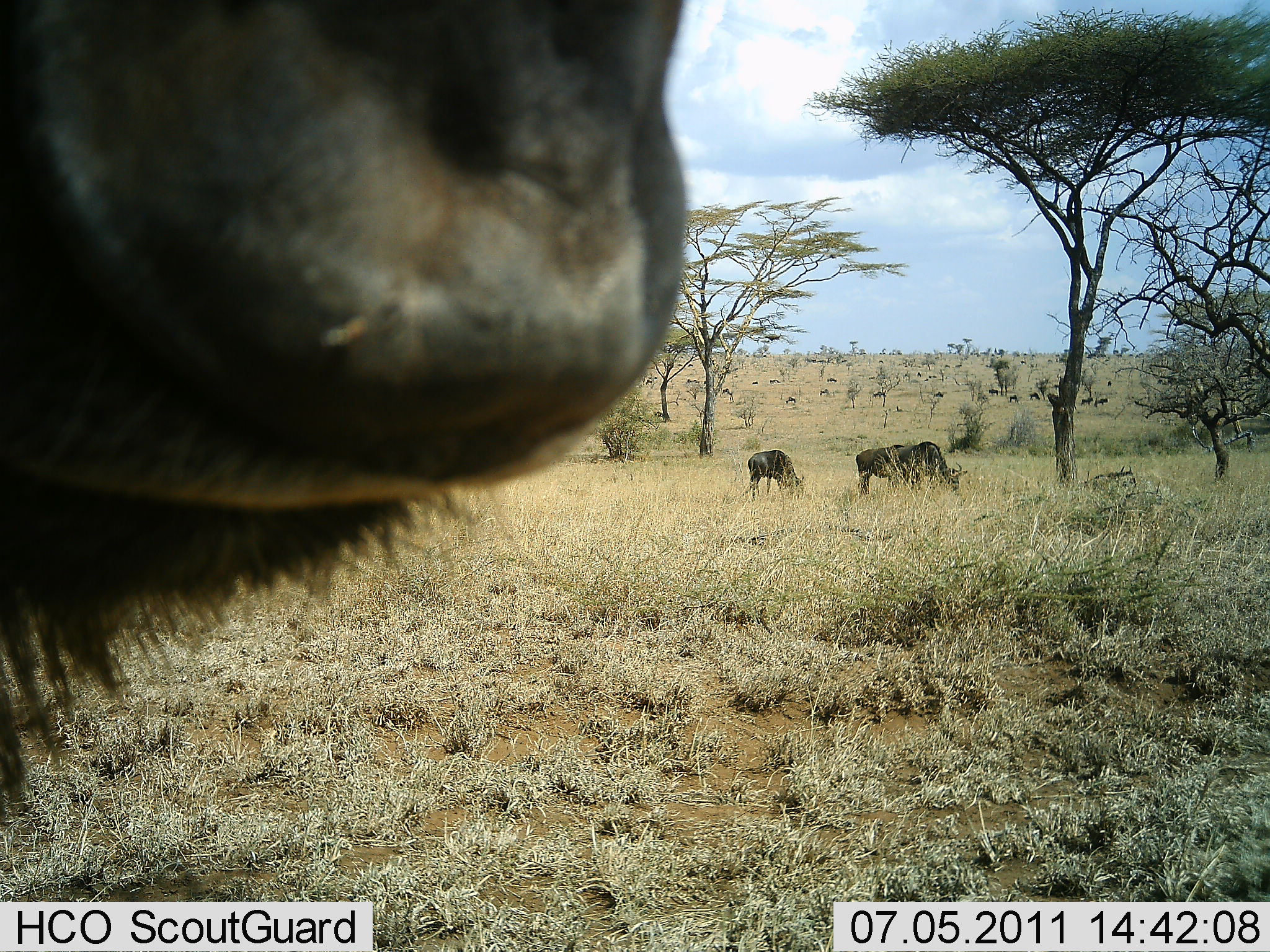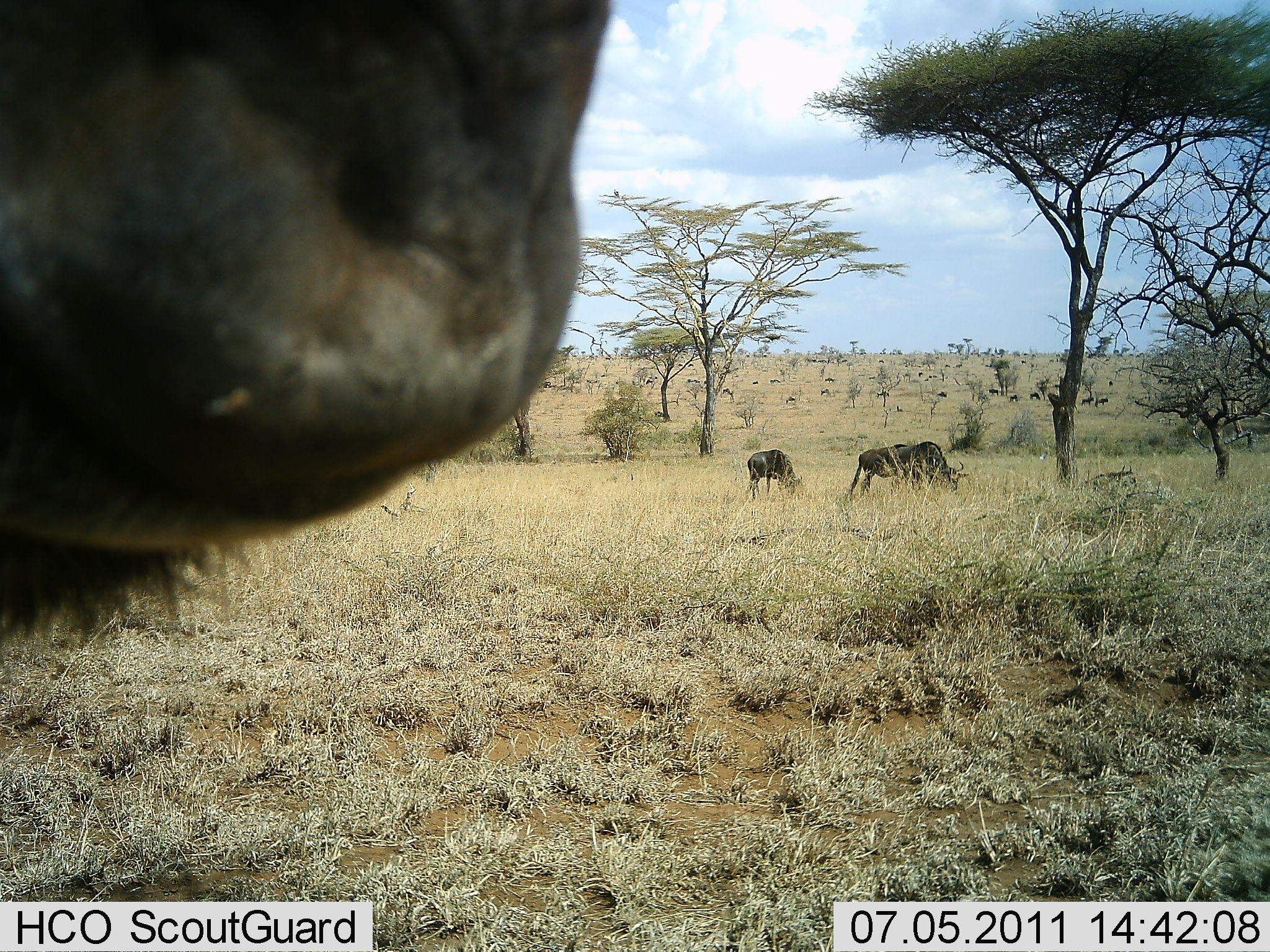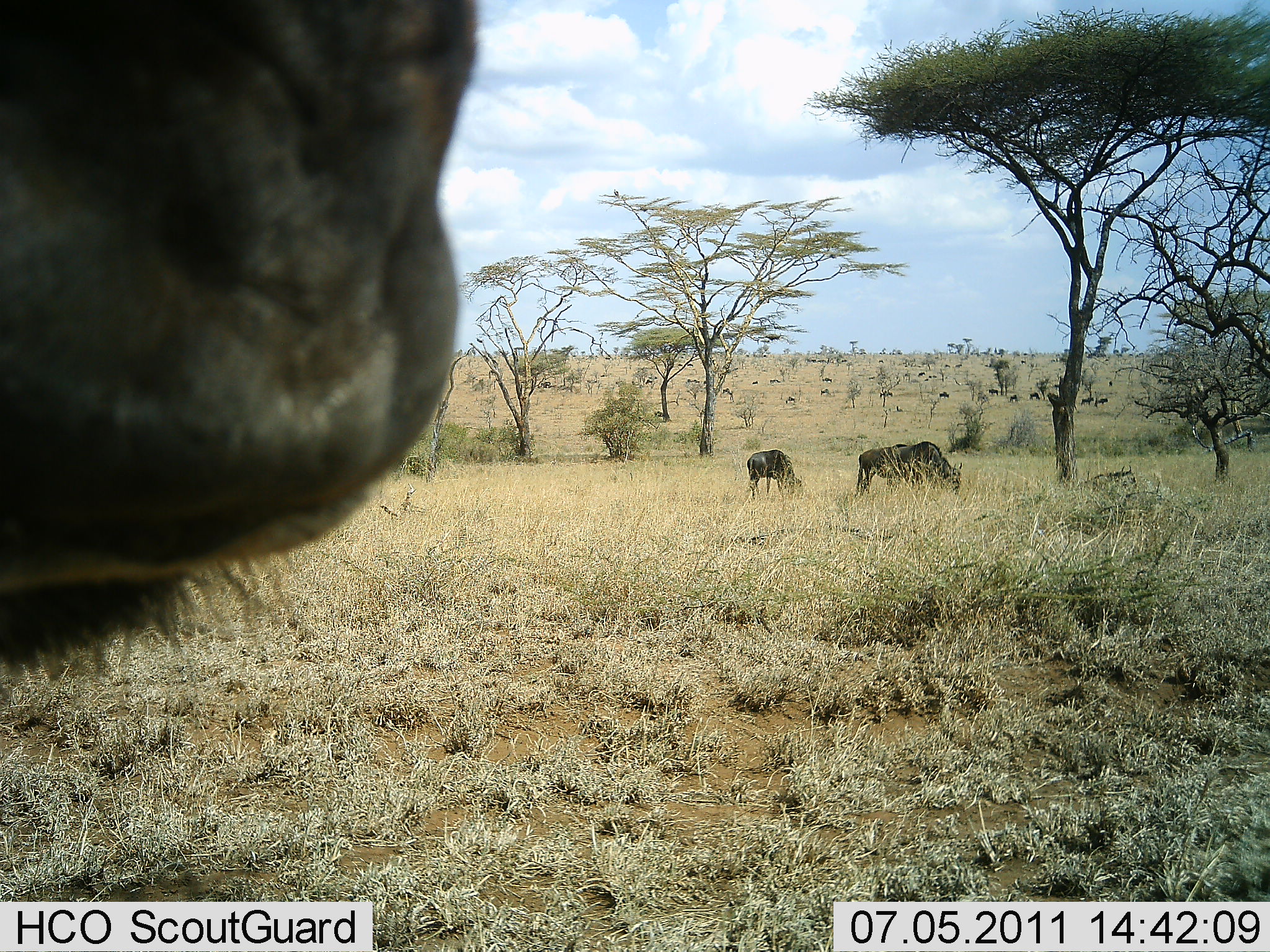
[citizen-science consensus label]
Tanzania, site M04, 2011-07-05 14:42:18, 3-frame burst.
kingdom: Animalia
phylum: Chordata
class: Mammalia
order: Artiodactyla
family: Bovidae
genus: Connochaetes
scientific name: Connochaetes taurinus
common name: blue wildebeest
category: wildebeest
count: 8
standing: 58%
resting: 0%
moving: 25%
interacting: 0%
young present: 0%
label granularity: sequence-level